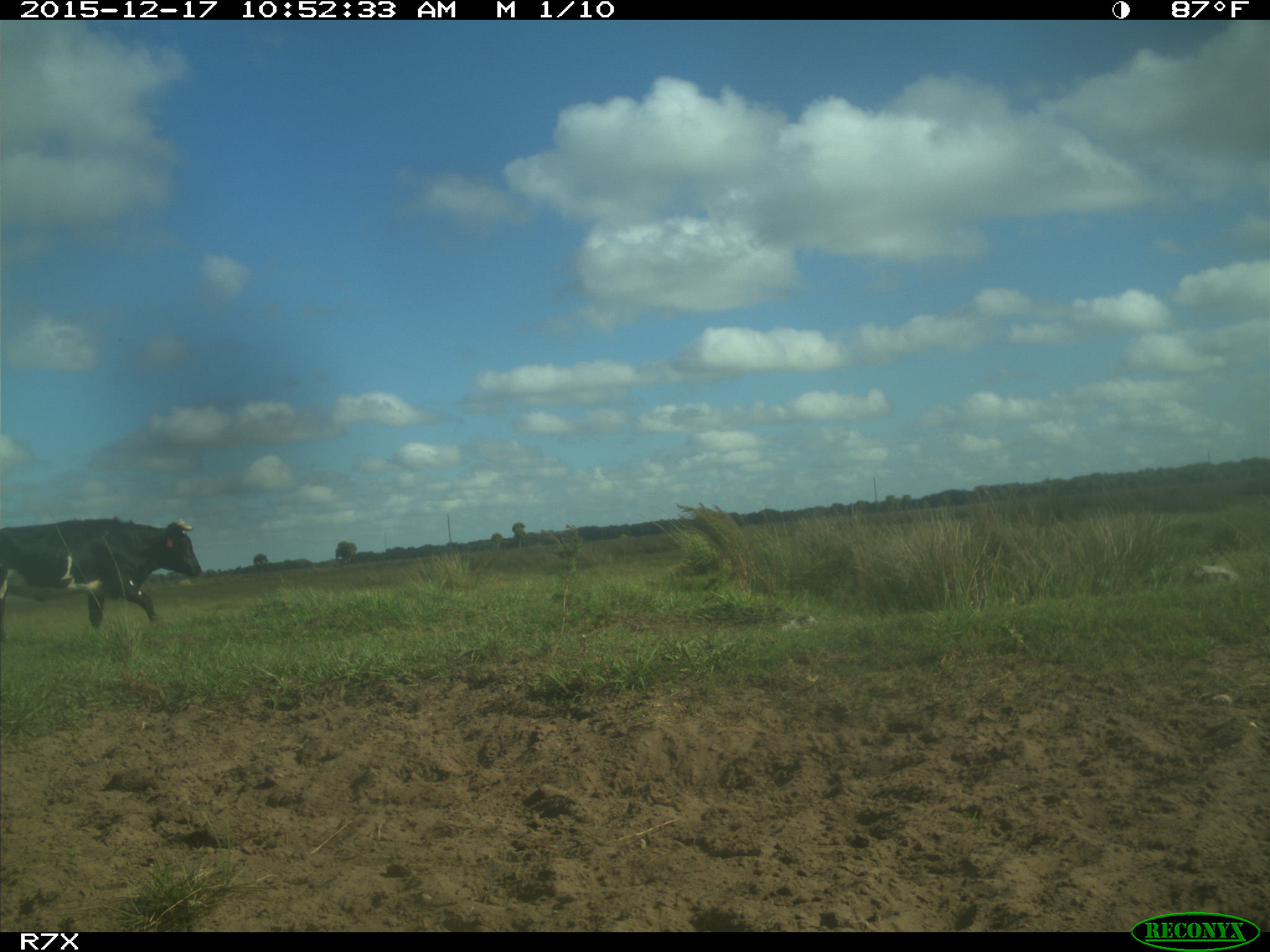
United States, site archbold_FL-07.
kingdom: Animalia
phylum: Chordata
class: Mammalia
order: Artiodactyla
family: Bovidae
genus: Bos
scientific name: Bos taurus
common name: domestic cow